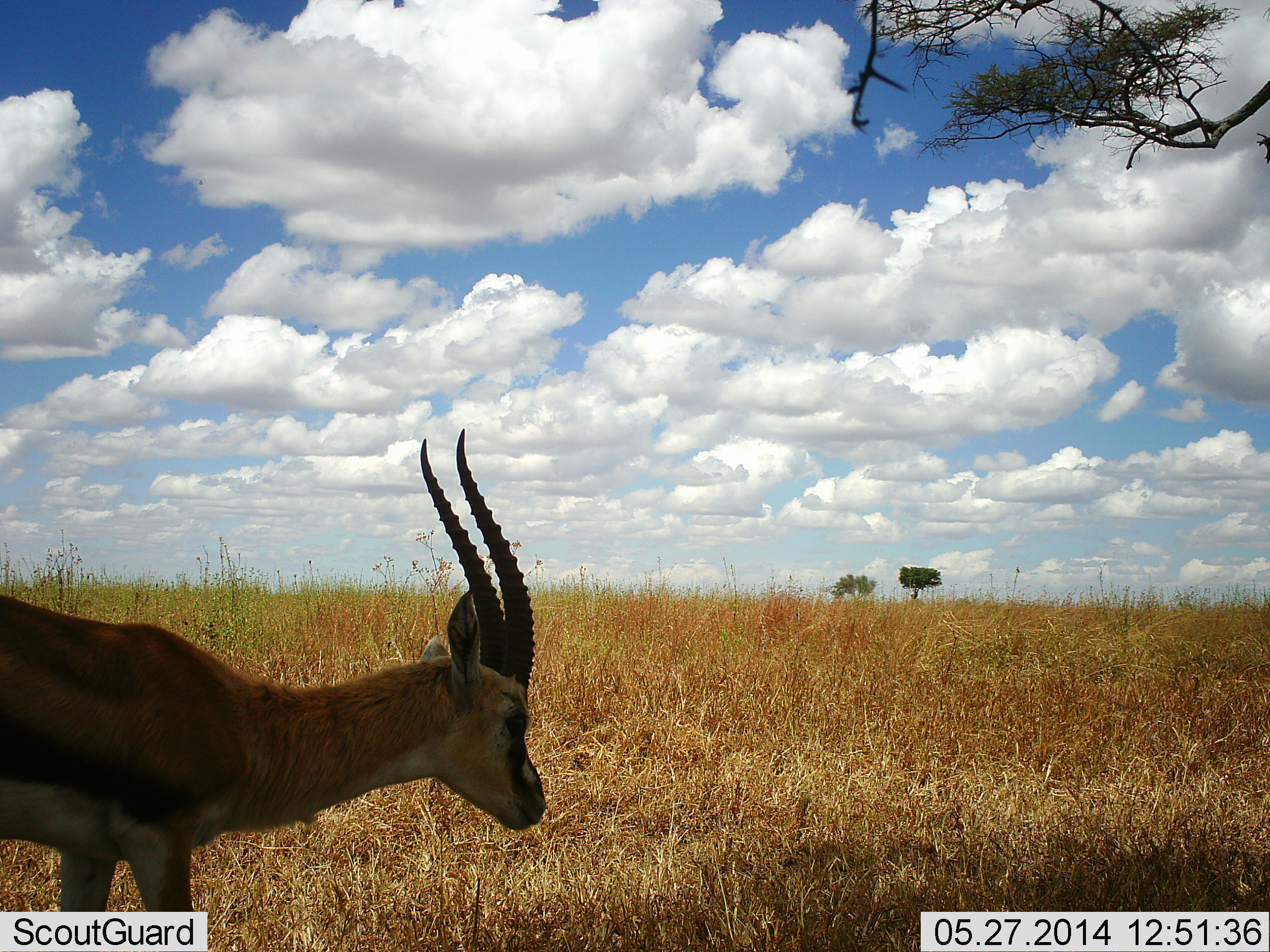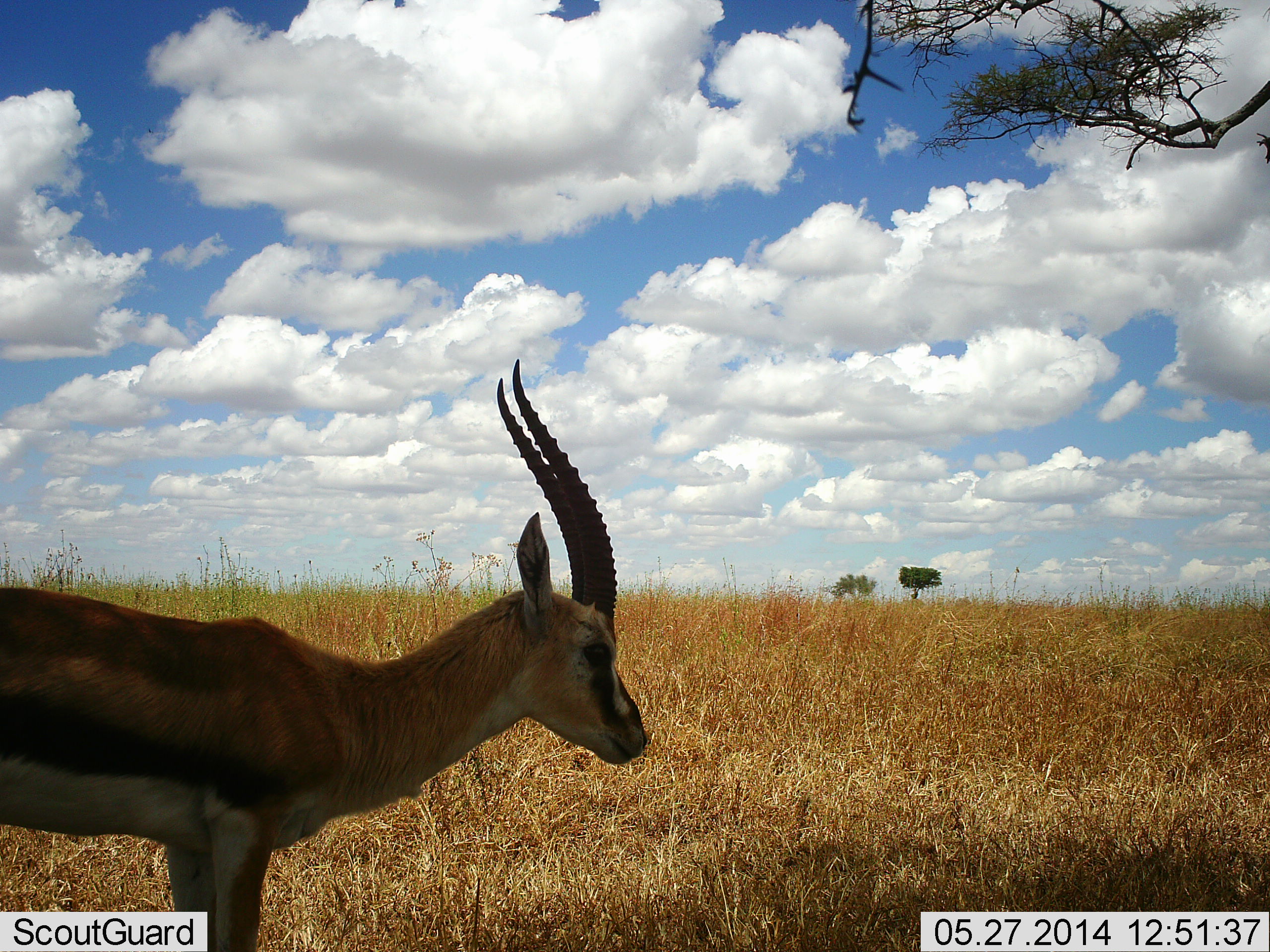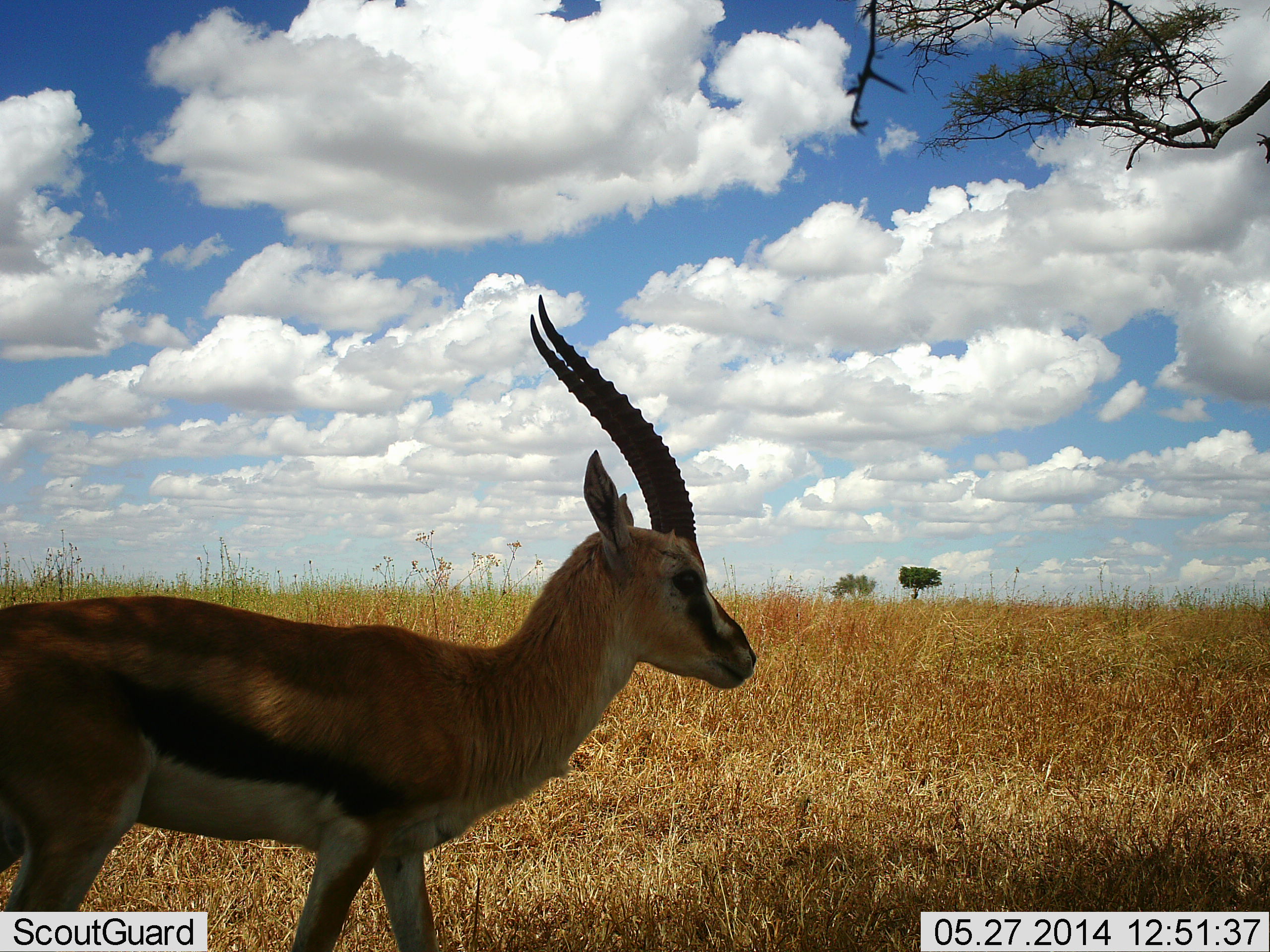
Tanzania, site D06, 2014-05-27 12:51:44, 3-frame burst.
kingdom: Animalia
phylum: Chordata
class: Mammalia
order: Artiodactyla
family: Bovidae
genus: Eudorcas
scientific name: Eudorcas thomsonii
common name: thomson's gazelle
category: gazellethomsons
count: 1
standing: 50%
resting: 0%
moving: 50%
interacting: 0%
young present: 0%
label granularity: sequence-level